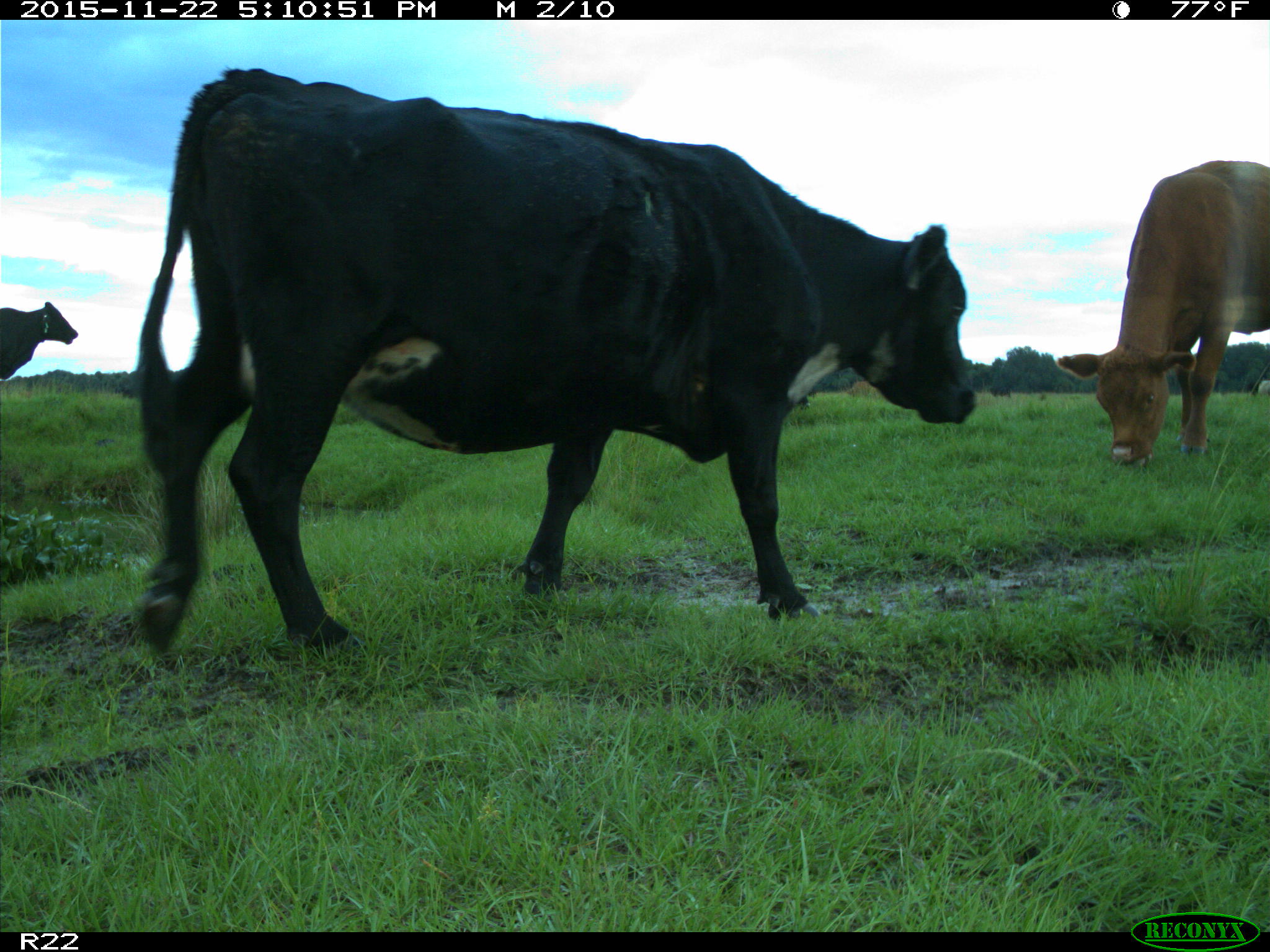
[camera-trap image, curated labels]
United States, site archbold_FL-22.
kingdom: Animalia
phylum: Chordata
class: Mammalia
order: Artiodactyla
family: Bovidae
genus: Bos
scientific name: Bos taurus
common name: domestic cow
Bos taurus (domestic cow).